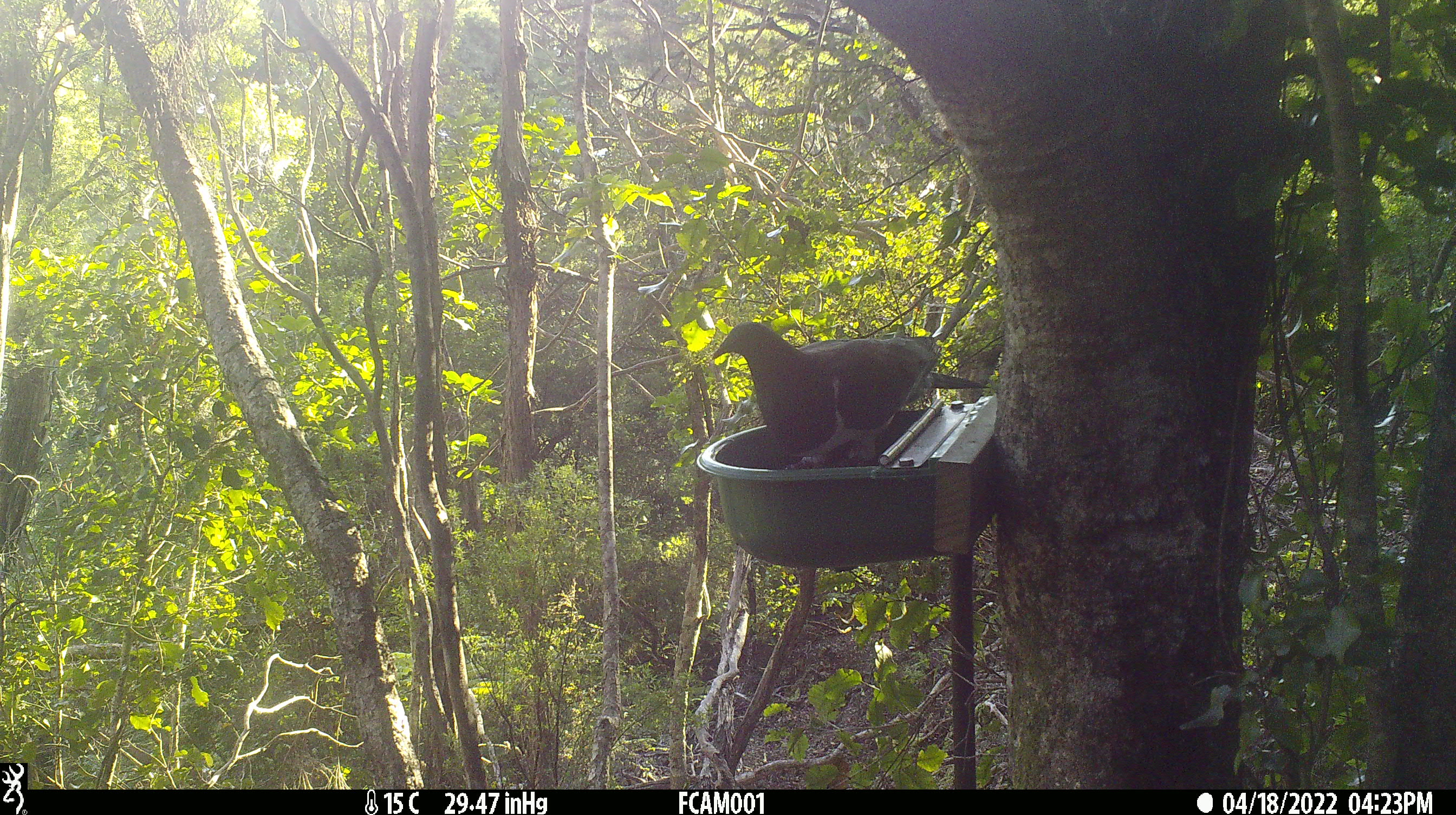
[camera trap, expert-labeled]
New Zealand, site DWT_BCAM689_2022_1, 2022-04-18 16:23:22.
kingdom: Animalia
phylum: Chordata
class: Aves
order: Columbiformes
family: Columbidae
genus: Hemiphaga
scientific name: Hemiphaga novaeseelandiae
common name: new zealand pigeon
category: kereru